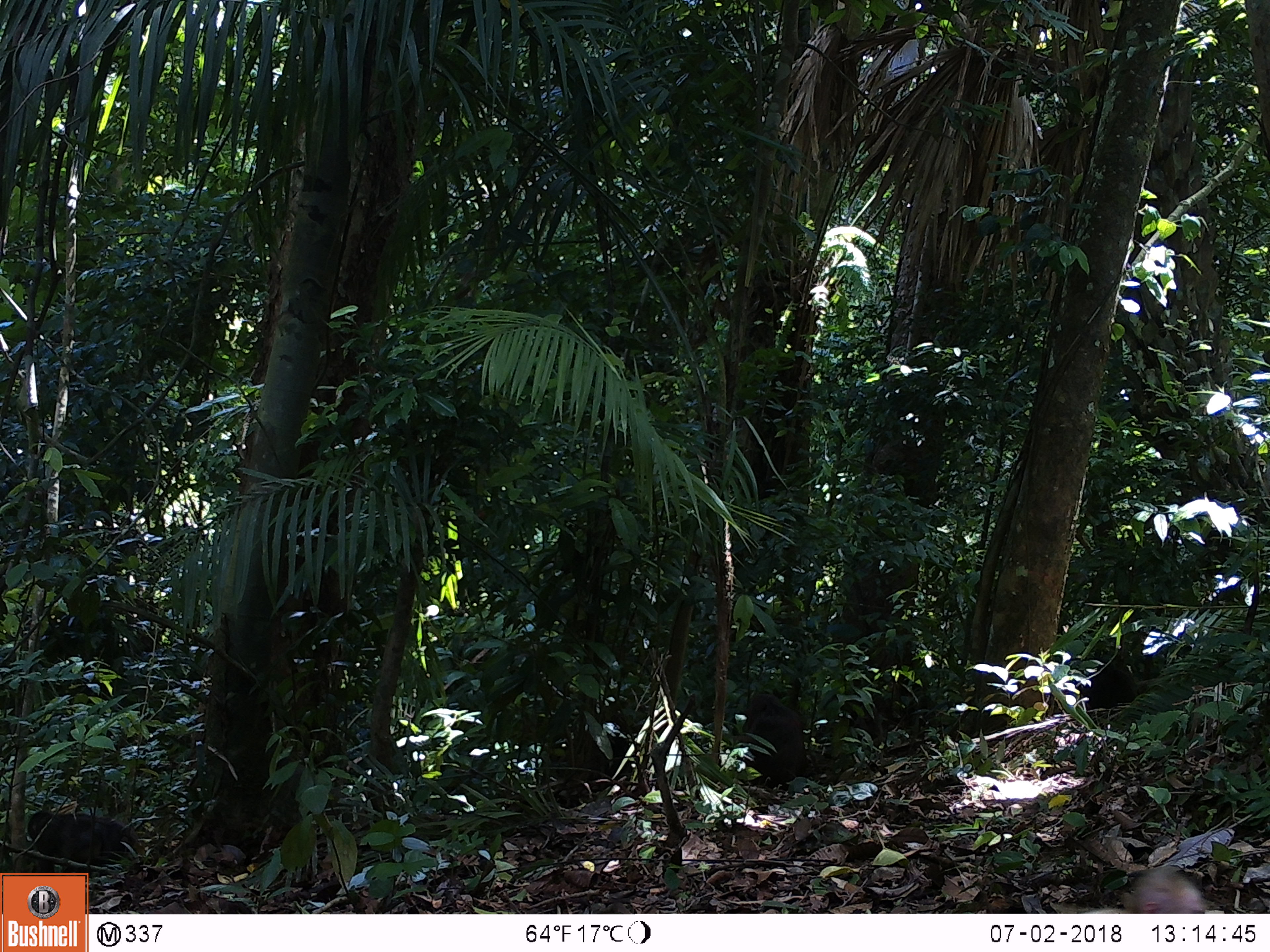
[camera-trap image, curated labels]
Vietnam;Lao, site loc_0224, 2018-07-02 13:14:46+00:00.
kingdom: Animalia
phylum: Chordata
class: Mammalia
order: Primates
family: Cercopithecidae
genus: Macaca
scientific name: Macaca arctoides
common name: stump-tailed macaque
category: stump tailed macaque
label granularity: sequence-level